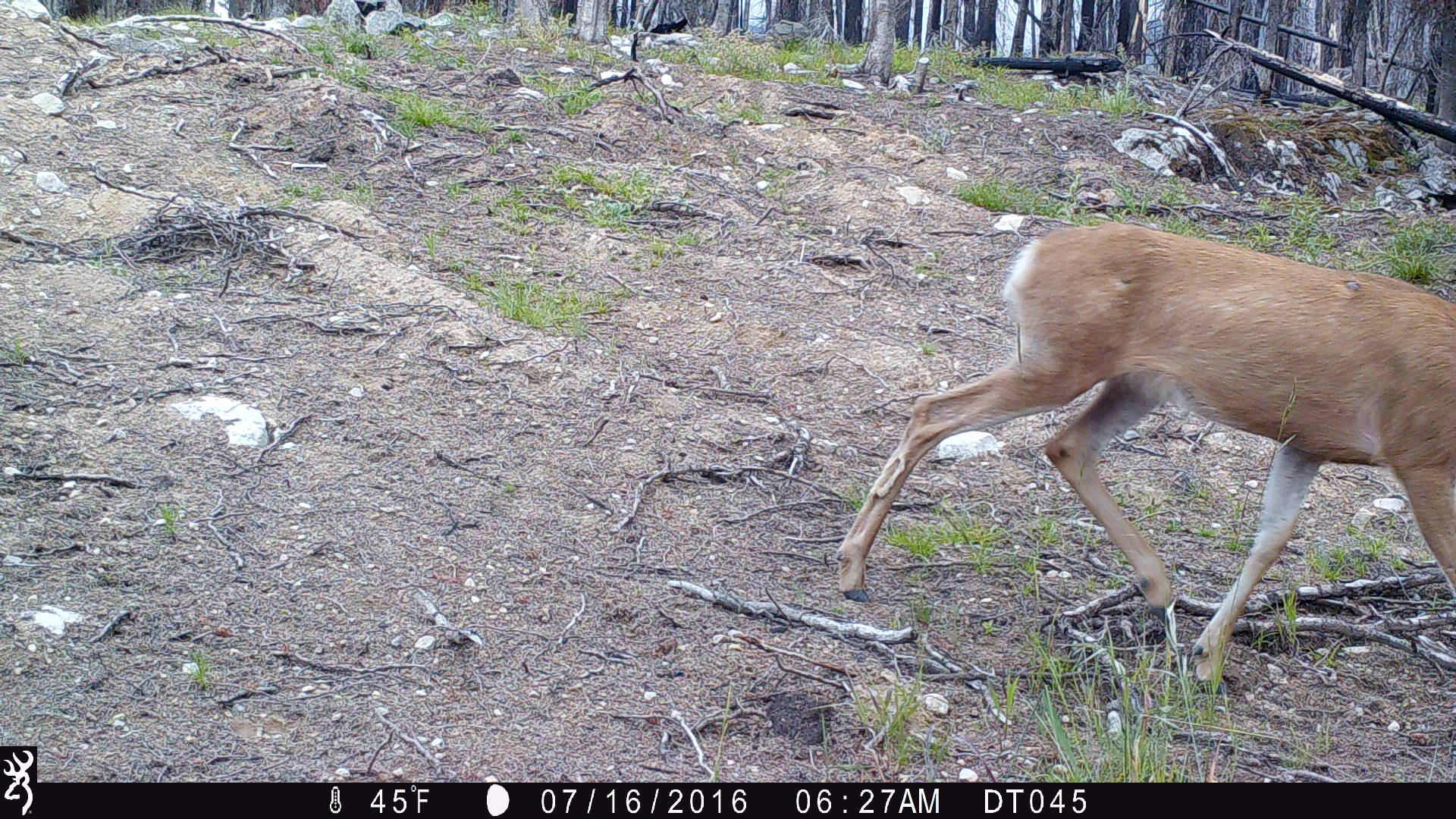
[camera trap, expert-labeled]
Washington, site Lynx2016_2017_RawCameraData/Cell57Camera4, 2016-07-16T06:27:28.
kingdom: Animalia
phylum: Chordata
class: Mammalia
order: Artiodactyla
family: Cervidae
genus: Odocoileus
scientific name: Odocoileus hemionus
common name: mule deer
Odocoileus hemionus (mule deer). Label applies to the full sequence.